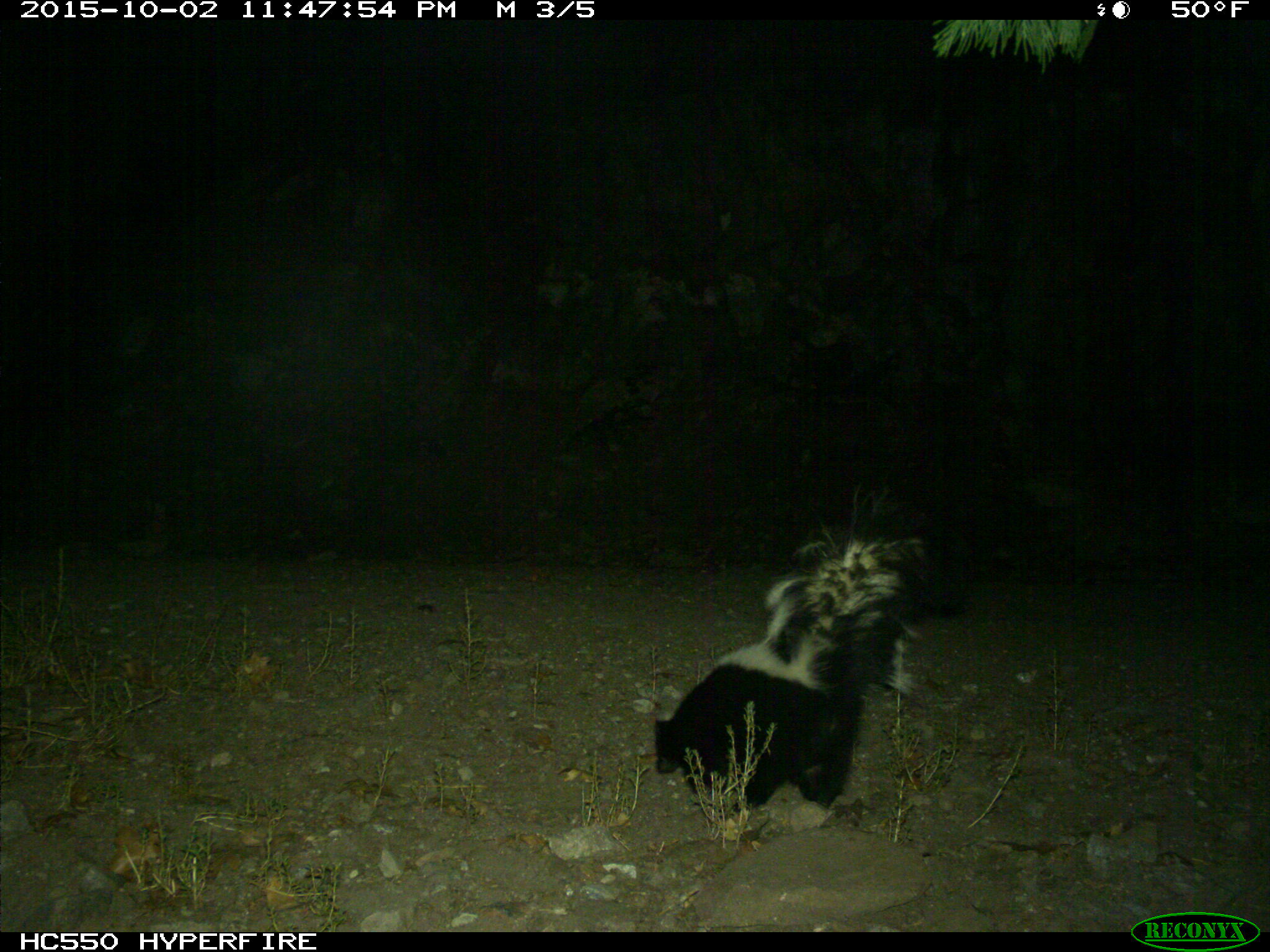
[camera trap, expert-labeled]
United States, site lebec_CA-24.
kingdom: Animalia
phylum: Chordata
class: Mammalia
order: Carnivora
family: Mephitidae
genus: Mephitis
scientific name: Mephitis mephitis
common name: striped skunk